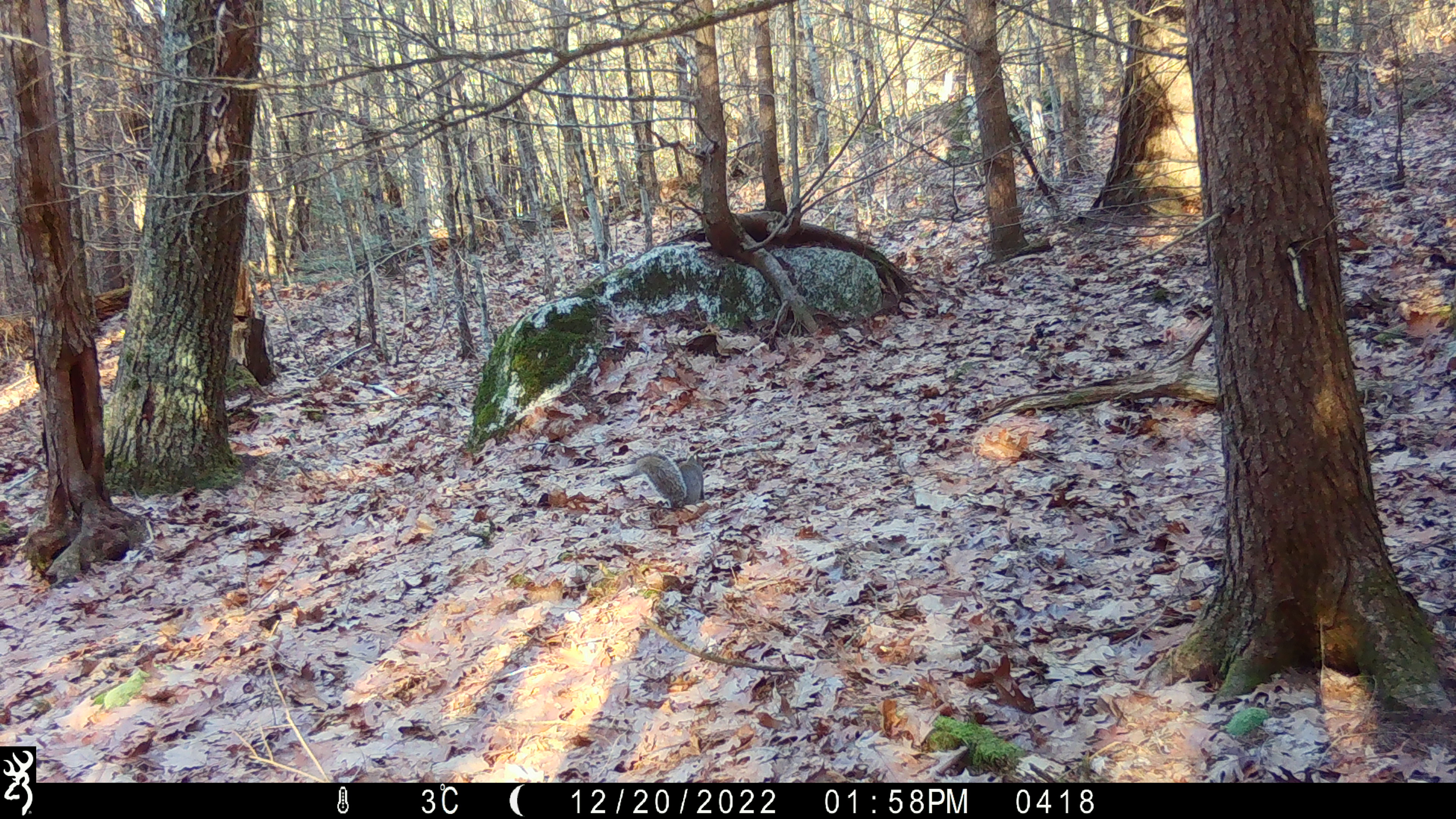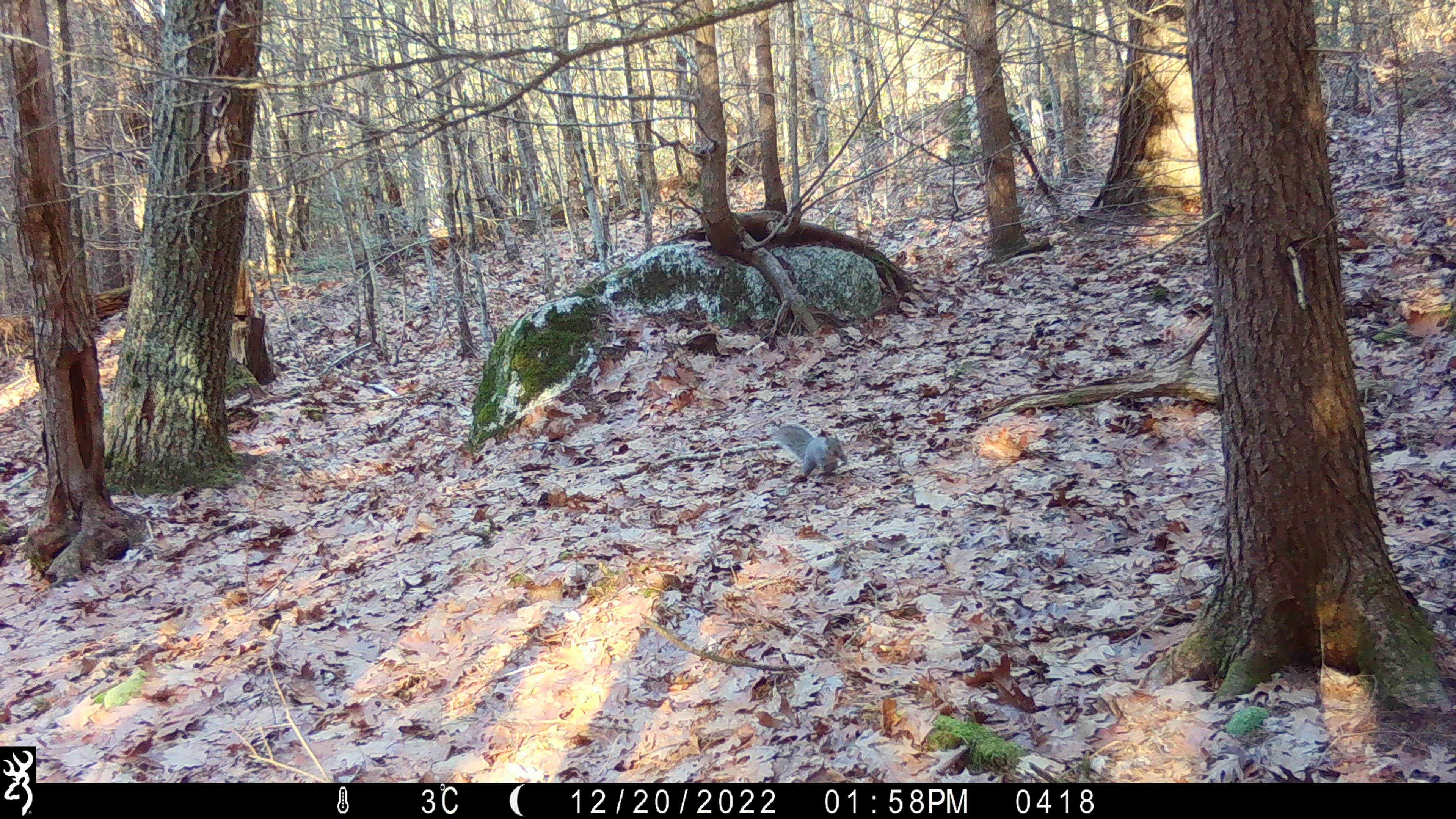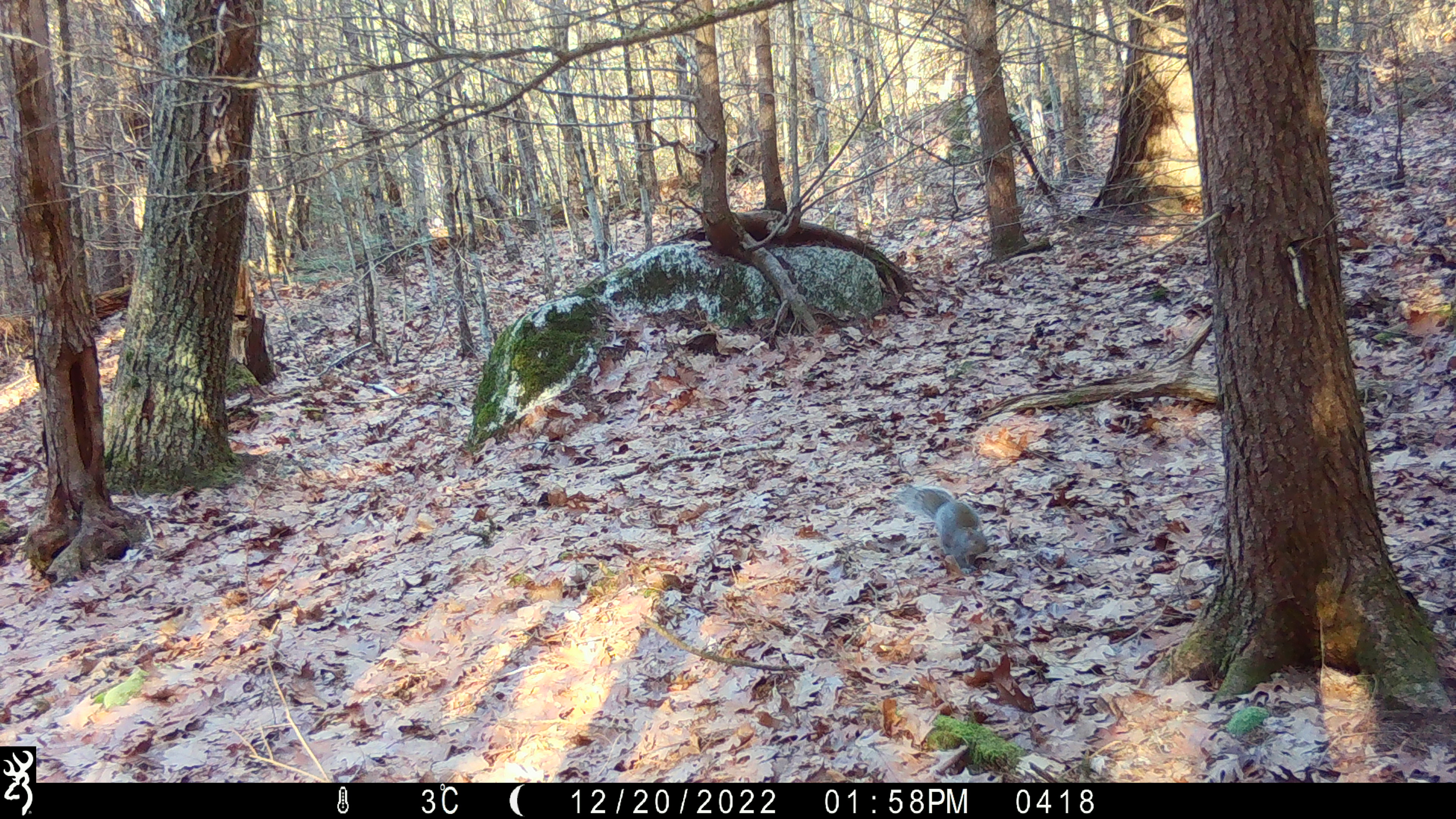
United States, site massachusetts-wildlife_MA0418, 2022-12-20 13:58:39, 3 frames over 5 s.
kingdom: Animalia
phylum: Chordata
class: Mammalia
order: Rodentia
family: Sciuridae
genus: Sciurus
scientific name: Sciurus carolinensis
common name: gray squirrel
Gray squirrel (Sciurus carolinensis).